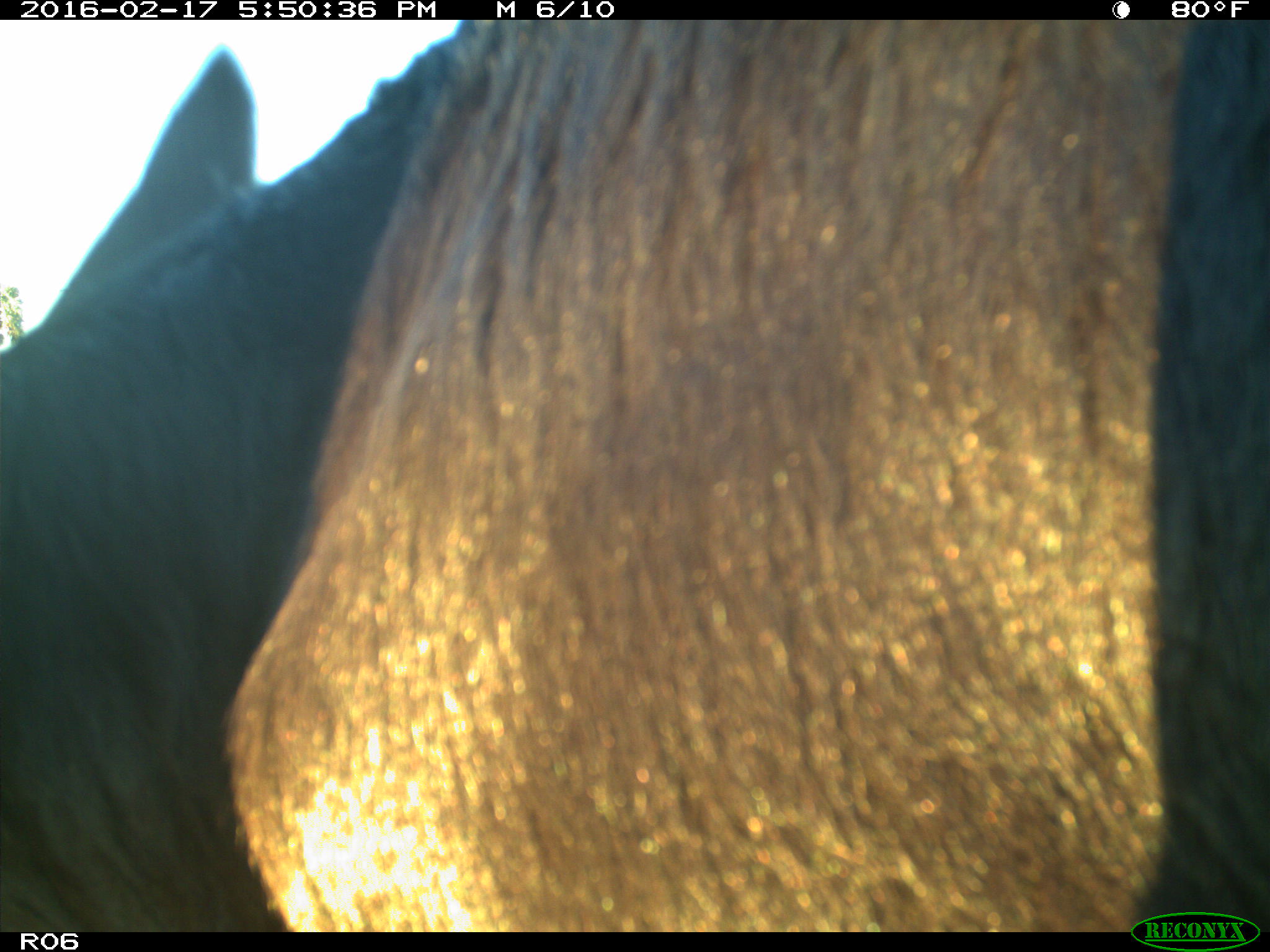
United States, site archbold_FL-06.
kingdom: Animalia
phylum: Chordata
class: Mammalia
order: Artiodactyla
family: Bovidae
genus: Bos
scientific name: Bos taurus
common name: domestic cow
Bos taurus (domestic cow).